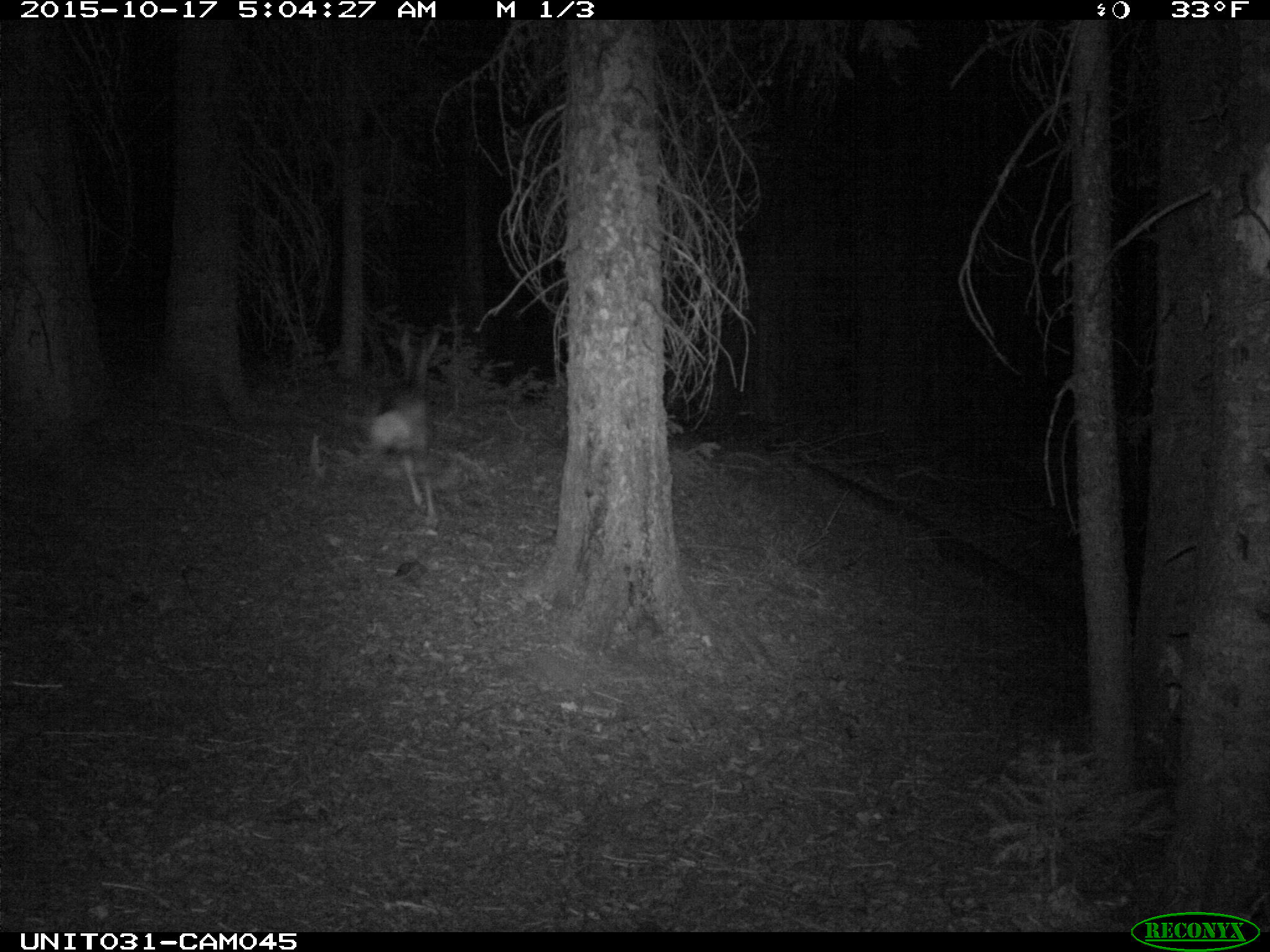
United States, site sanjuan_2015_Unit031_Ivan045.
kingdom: Animalia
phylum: Chordata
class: Mammalia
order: Artiodactyla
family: Cervidae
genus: Odocoileus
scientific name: Odocoileus hemionus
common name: mule deer